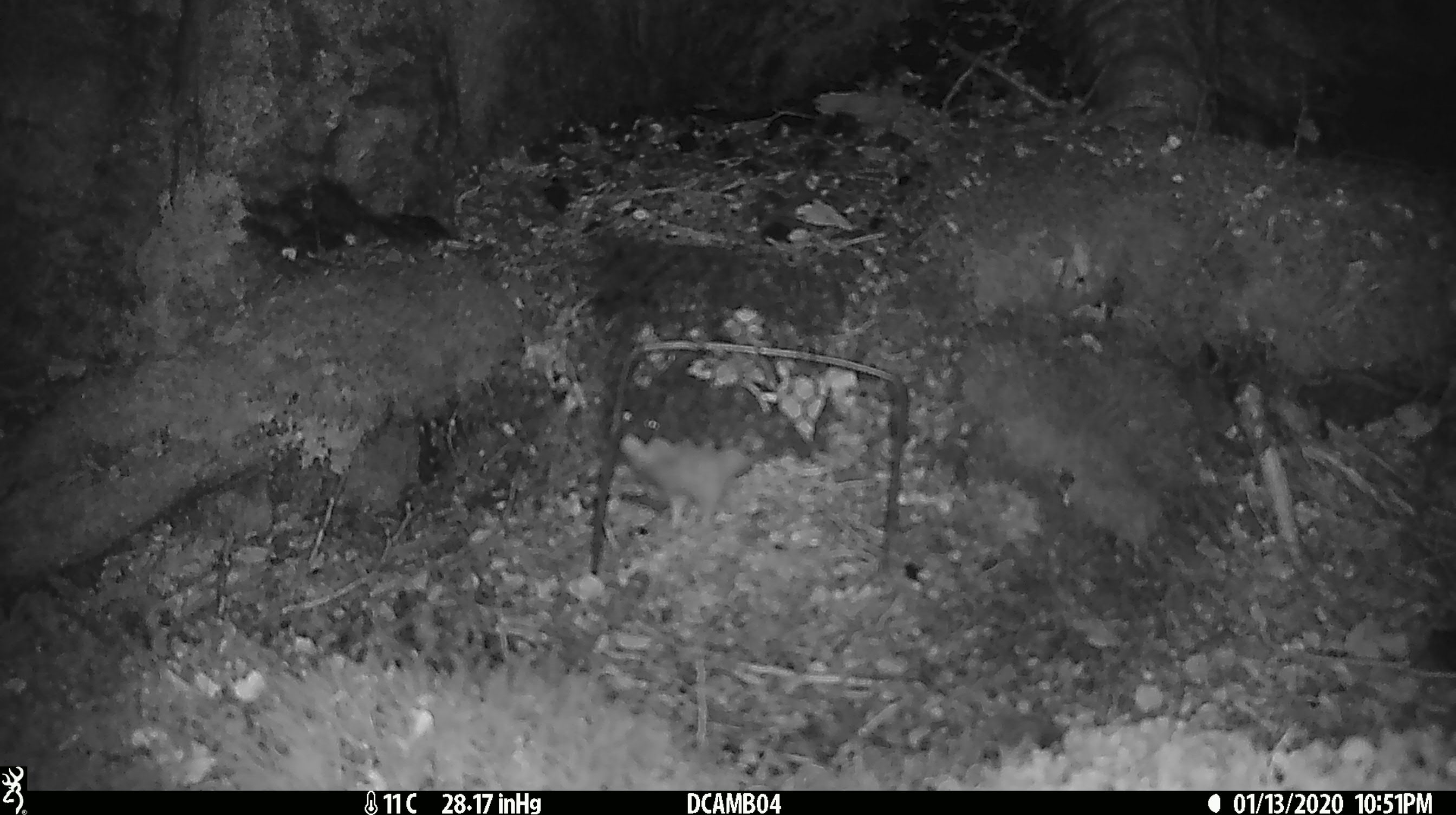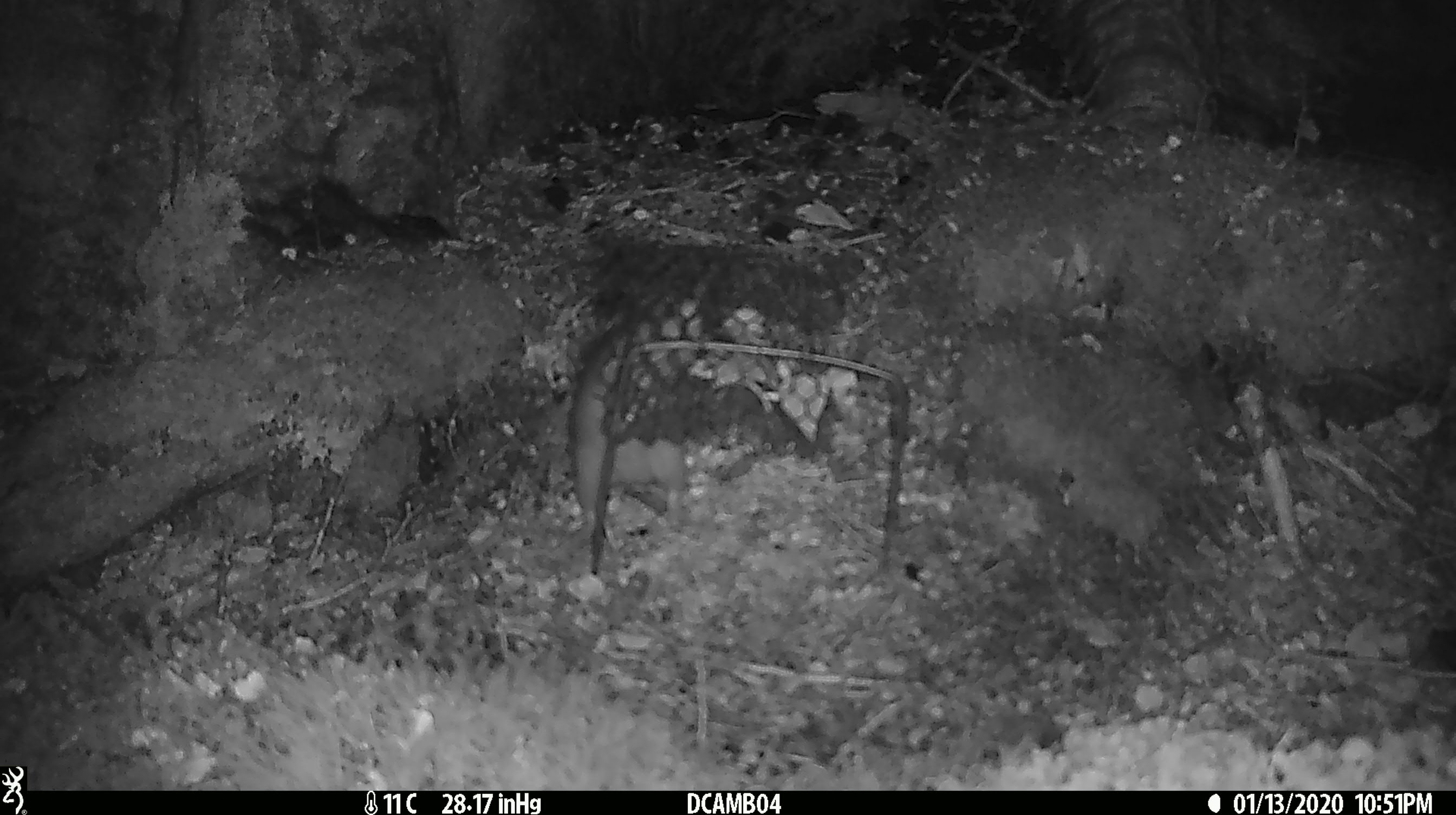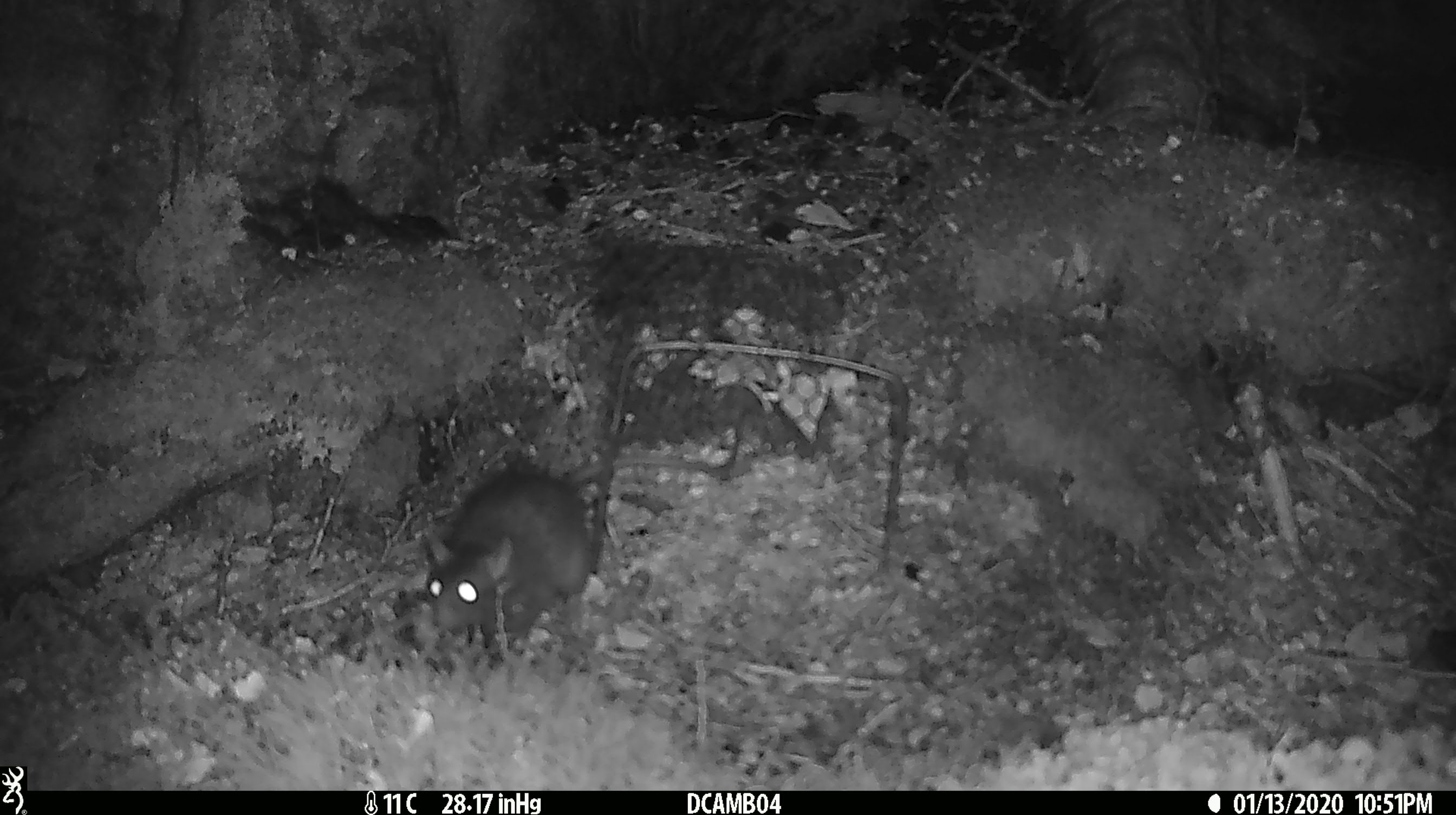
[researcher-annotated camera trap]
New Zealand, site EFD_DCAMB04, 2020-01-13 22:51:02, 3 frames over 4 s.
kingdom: Animalia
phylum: Chordata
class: Mammalia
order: Rodentia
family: Muridae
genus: Rattus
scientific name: Rattus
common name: rat